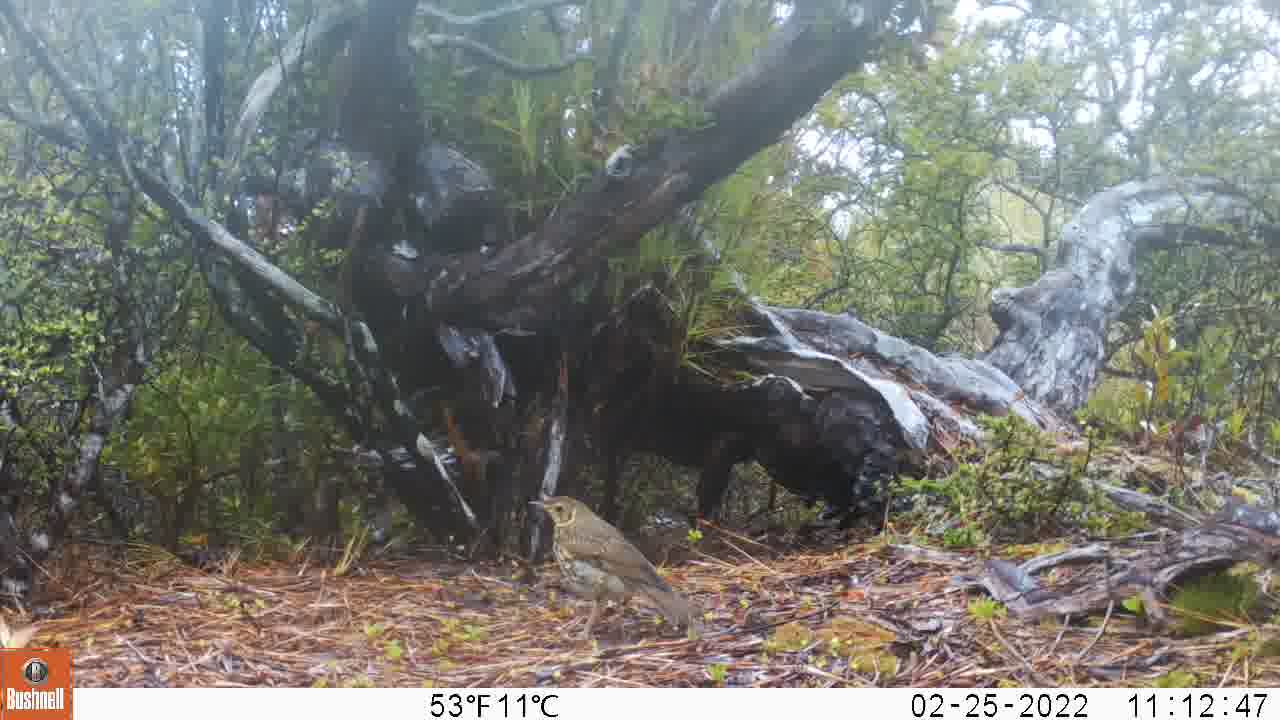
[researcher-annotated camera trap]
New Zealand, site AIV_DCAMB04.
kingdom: Animalia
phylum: Chordata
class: Aves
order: Passeriformes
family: Turdidae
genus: Turdus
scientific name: Turdus philomelos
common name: song thrush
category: thrush